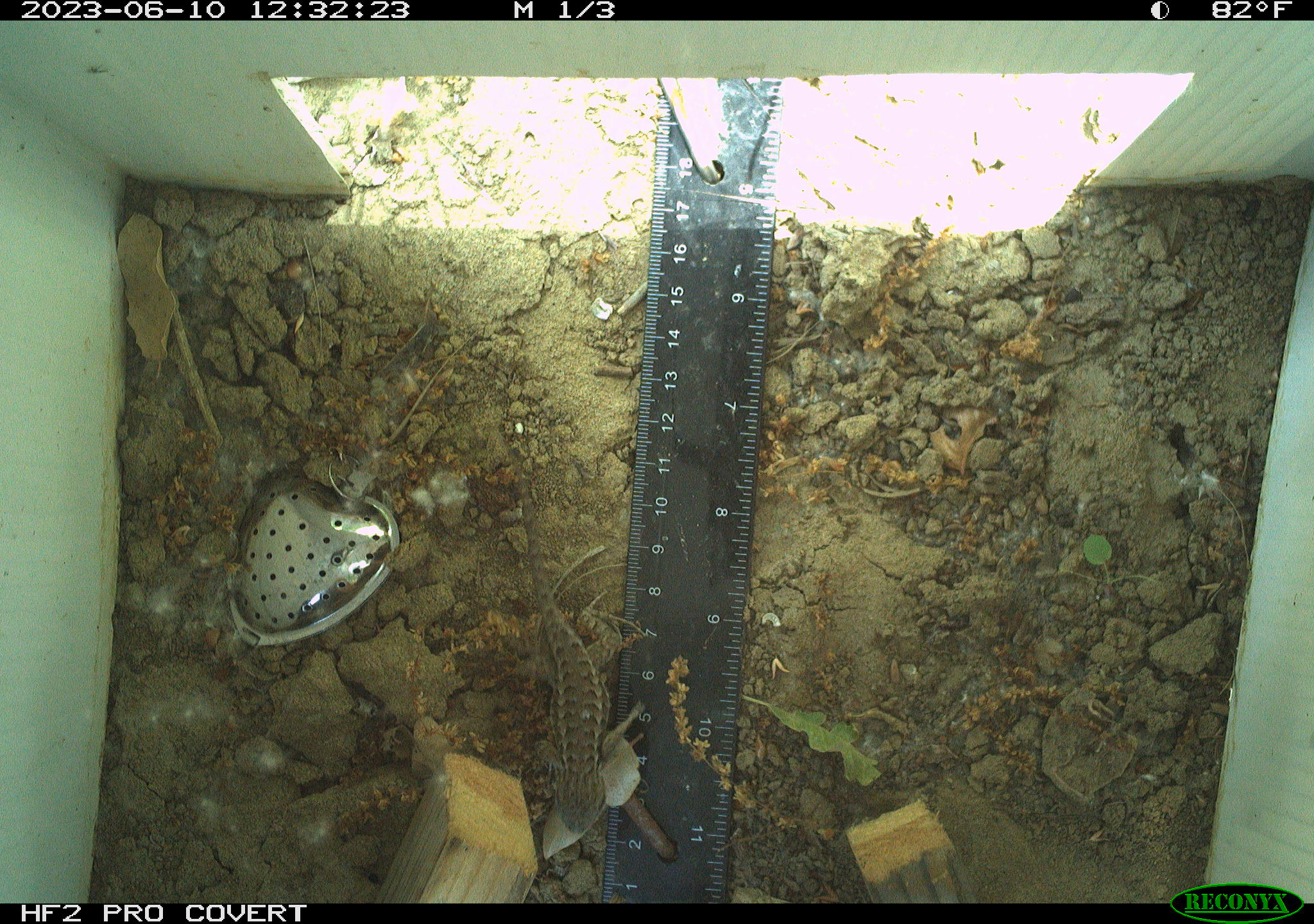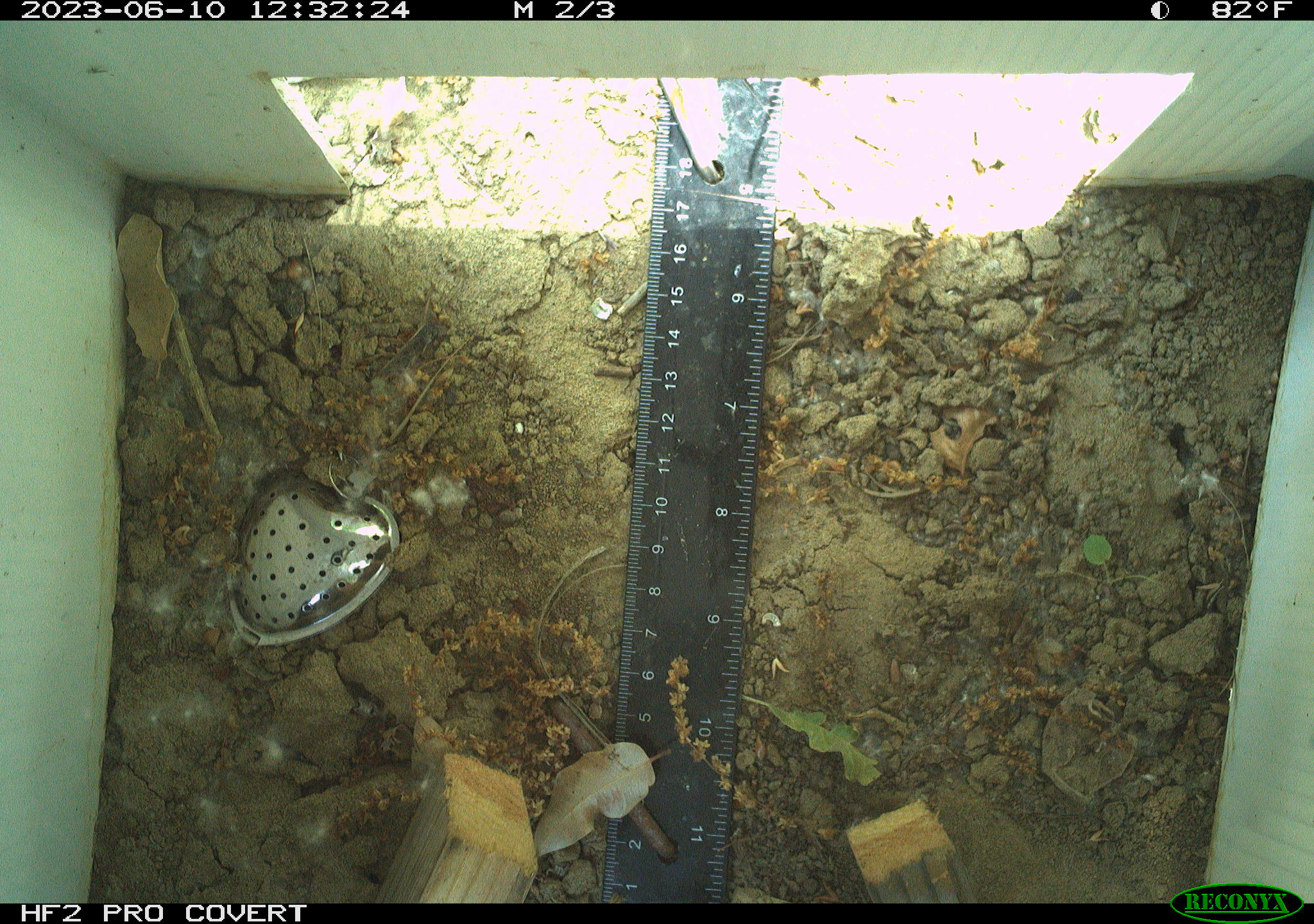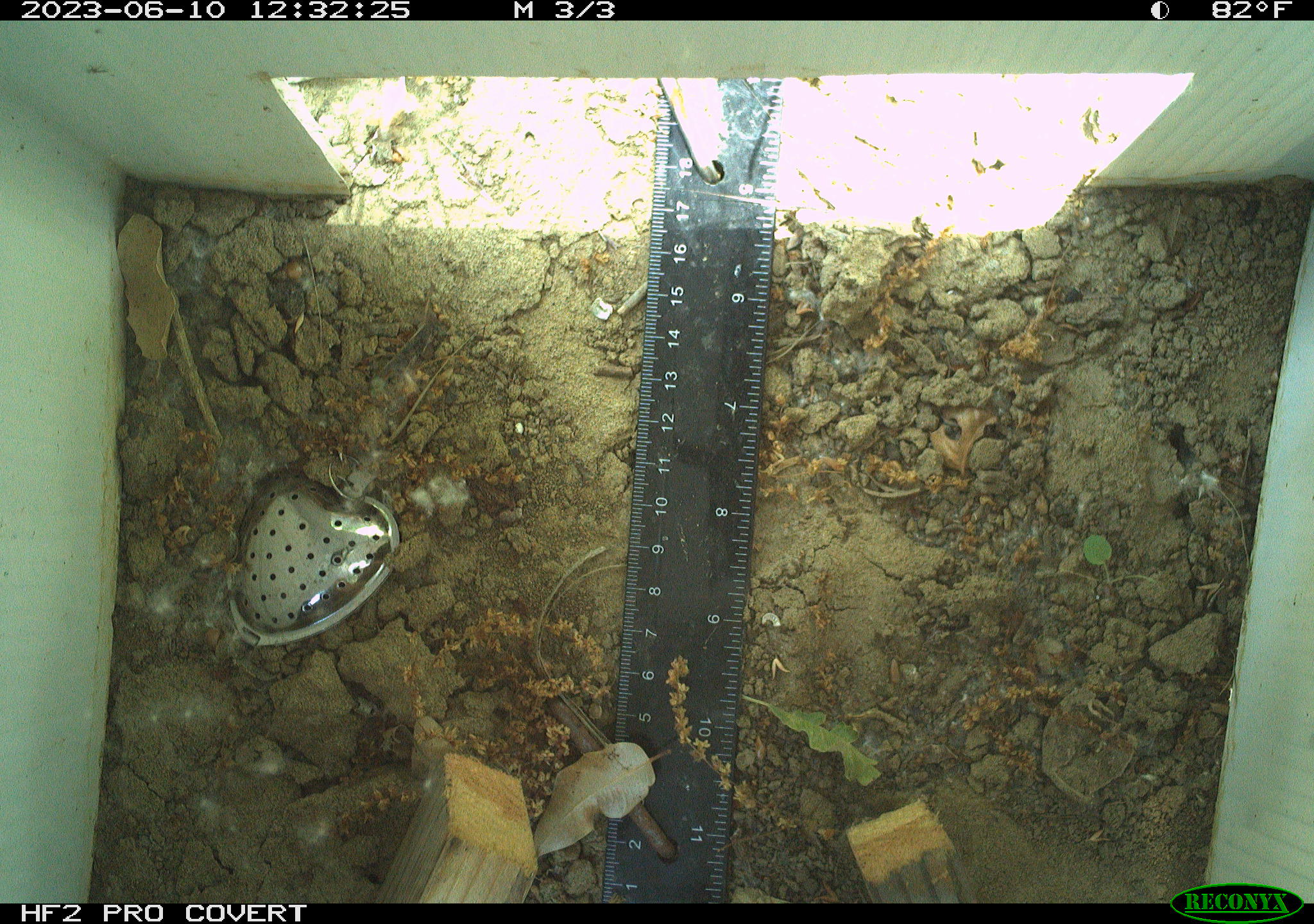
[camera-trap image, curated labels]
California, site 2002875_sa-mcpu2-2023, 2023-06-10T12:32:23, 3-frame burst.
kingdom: Animalia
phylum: Chordata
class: Reptilia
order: Squamata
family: Phrynosomatidae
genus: Sceloporus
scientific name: Sceloporus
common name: spiny lizards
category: sceloporus species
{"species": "sceloporus species (spiny lizards) (Sceloporus)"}